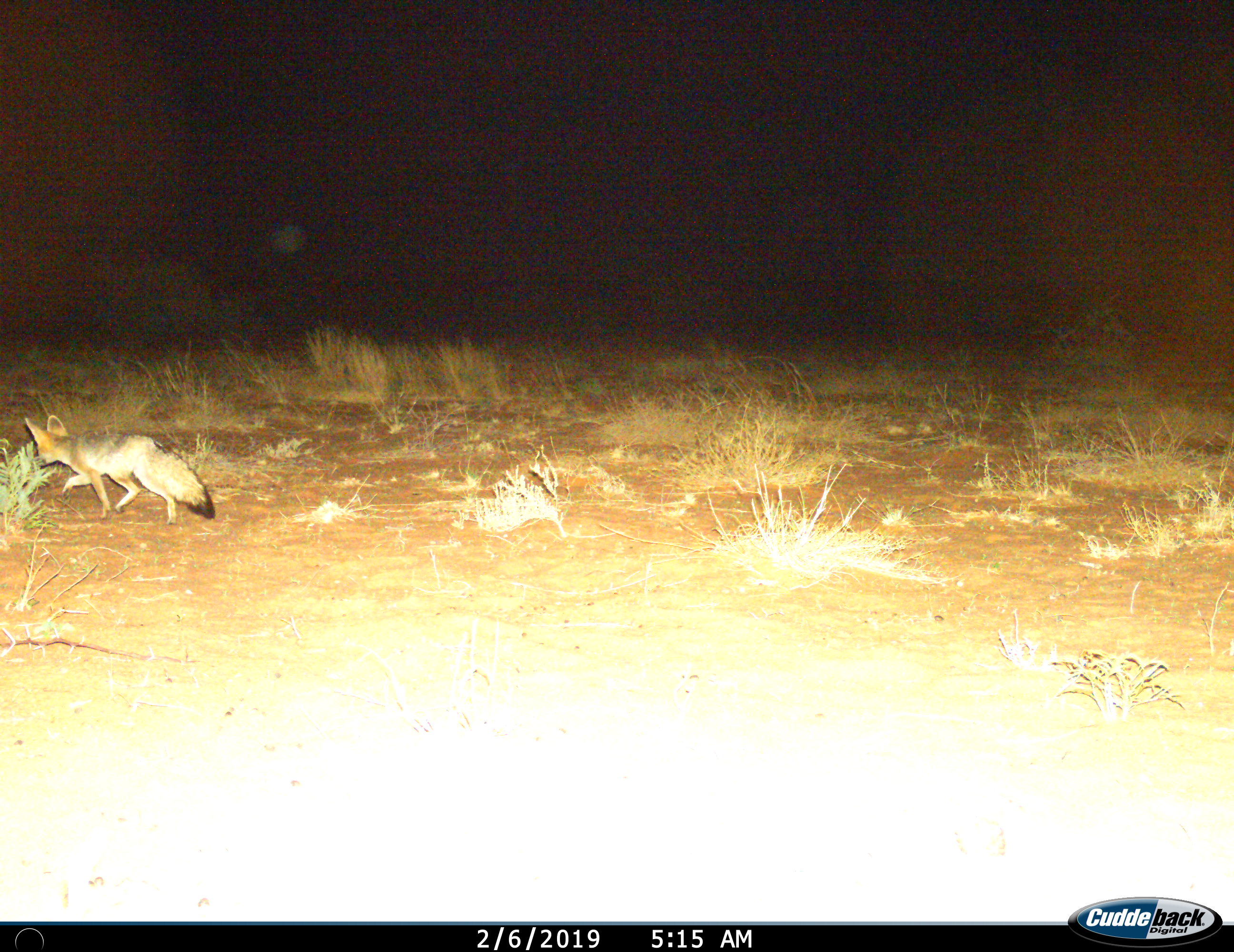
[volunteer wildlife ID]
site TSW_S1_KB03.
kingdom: Animalia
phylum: Chordata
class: Mammalia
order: Carnivora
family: Canidae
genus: Vulpes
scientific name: Vulpes chama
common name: cape fox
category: foxcape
Foxcape (cape fox) (Vulpes chama), count 1. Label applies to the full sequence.